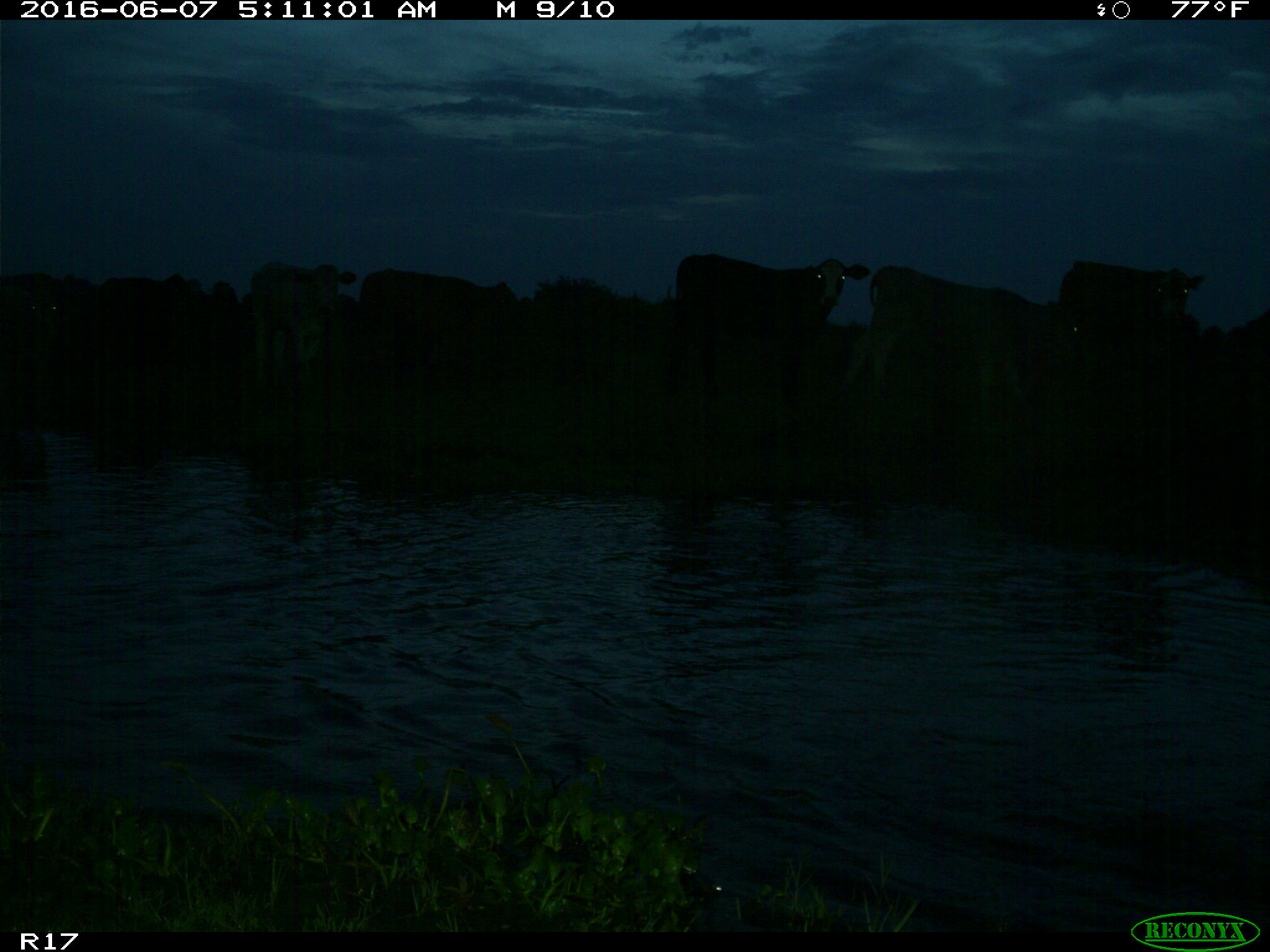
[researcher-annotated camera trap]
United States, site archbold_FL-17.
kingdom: Animalia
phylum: Chordata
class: Mammalia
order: Artiodactyla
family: Bovidae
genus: Bos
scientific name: Bos taurus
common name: domestic cow